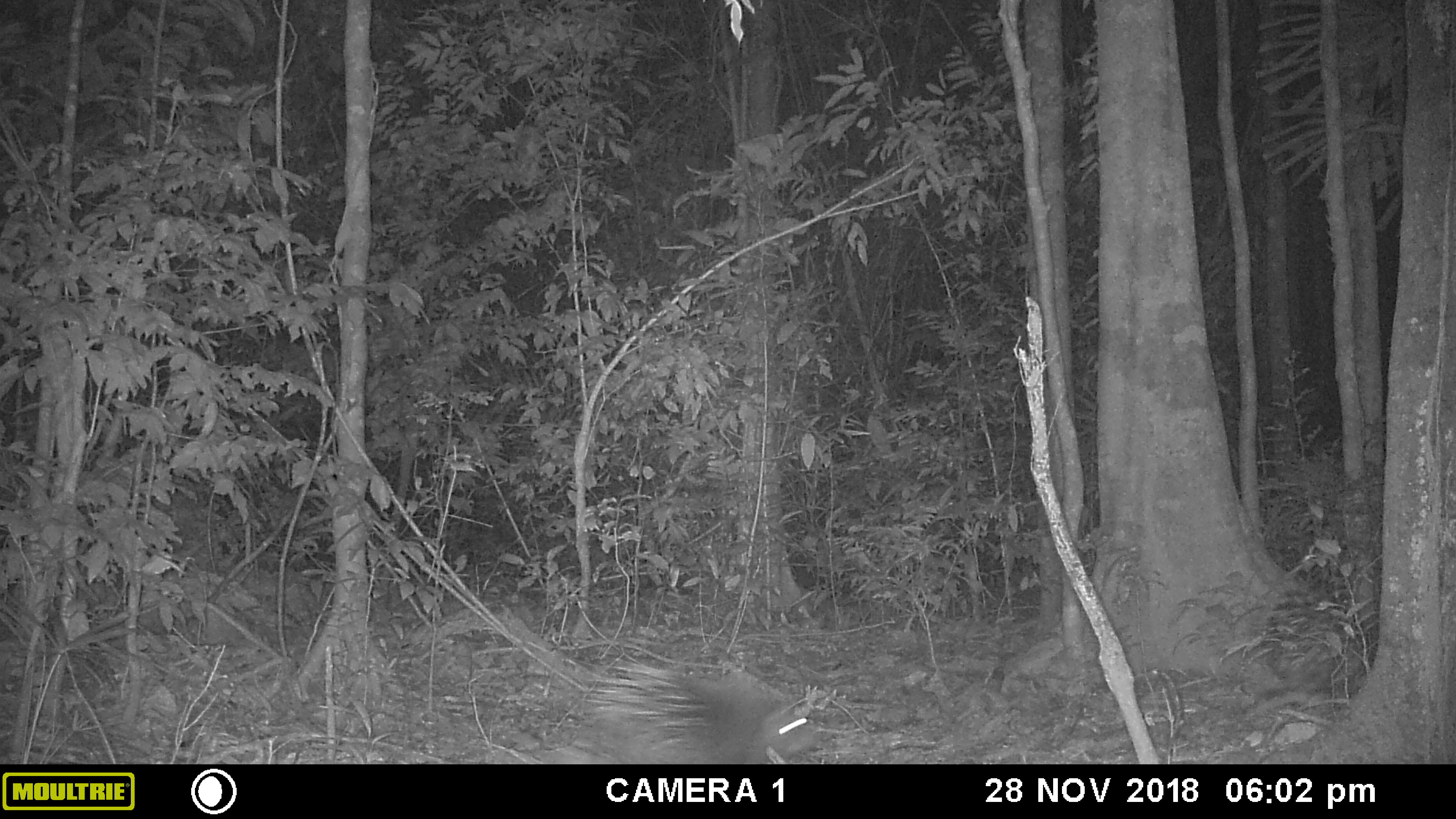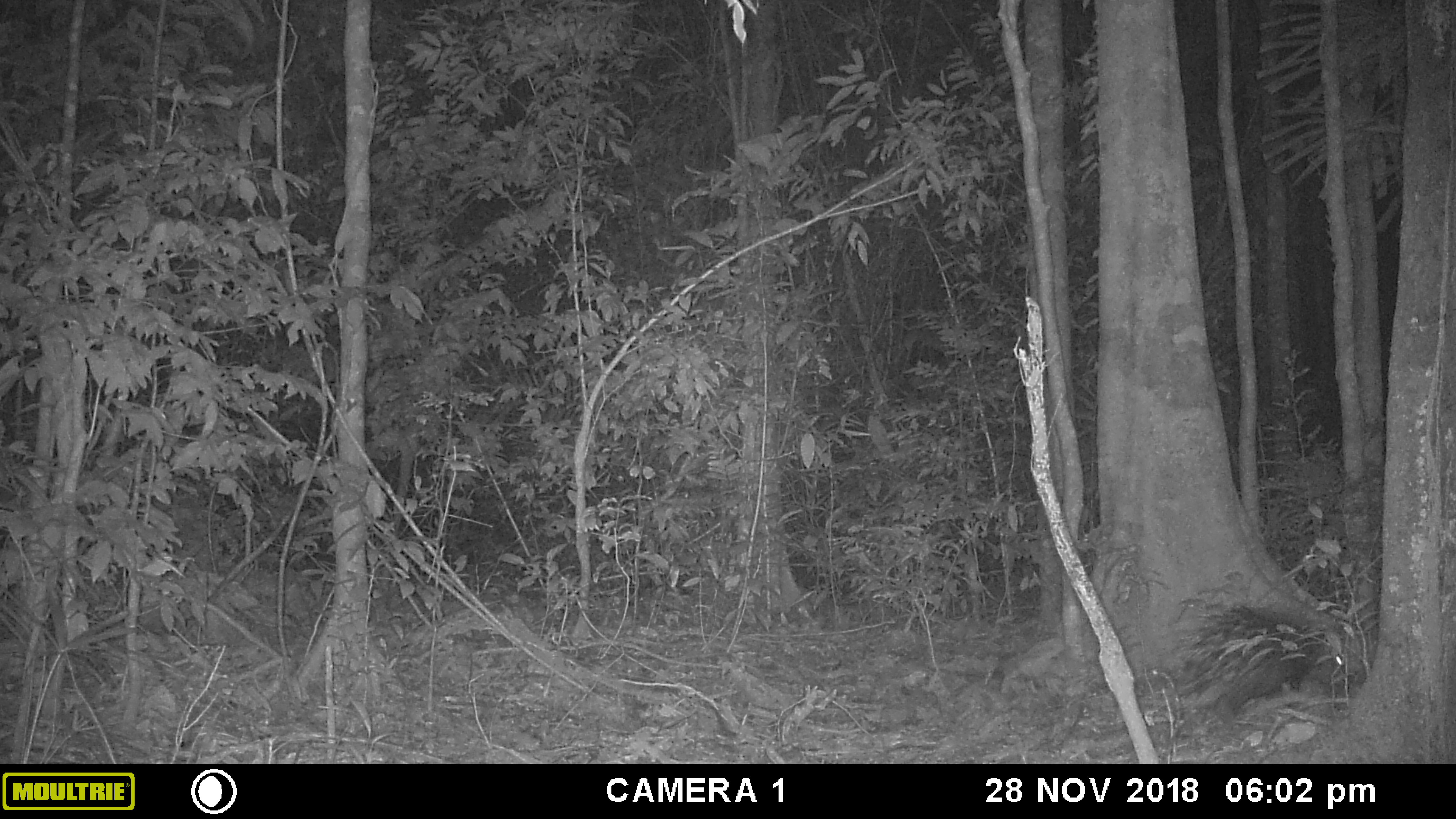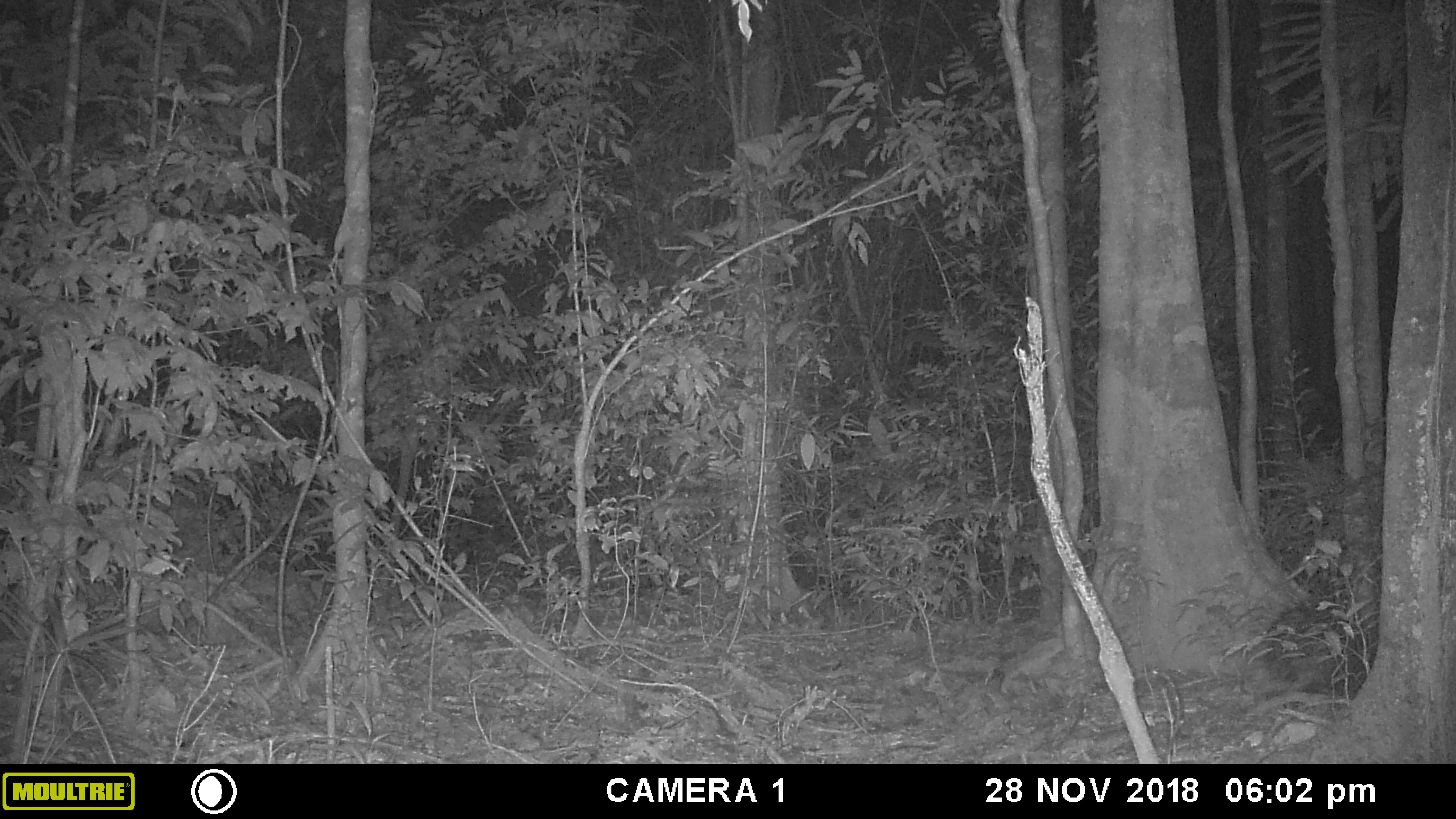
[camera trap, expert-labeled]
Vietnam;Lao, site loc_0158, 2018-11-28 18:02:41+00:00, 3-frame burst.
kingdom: Animalia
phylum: Chordata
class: Mammalia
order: Rodentia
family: Hystricidae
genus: Hystrix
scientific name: Hystrix brachyura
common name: malayan porcupine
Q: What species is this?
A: Malayan porcupine (Hystrix brachyura).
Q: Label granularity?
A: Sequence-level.